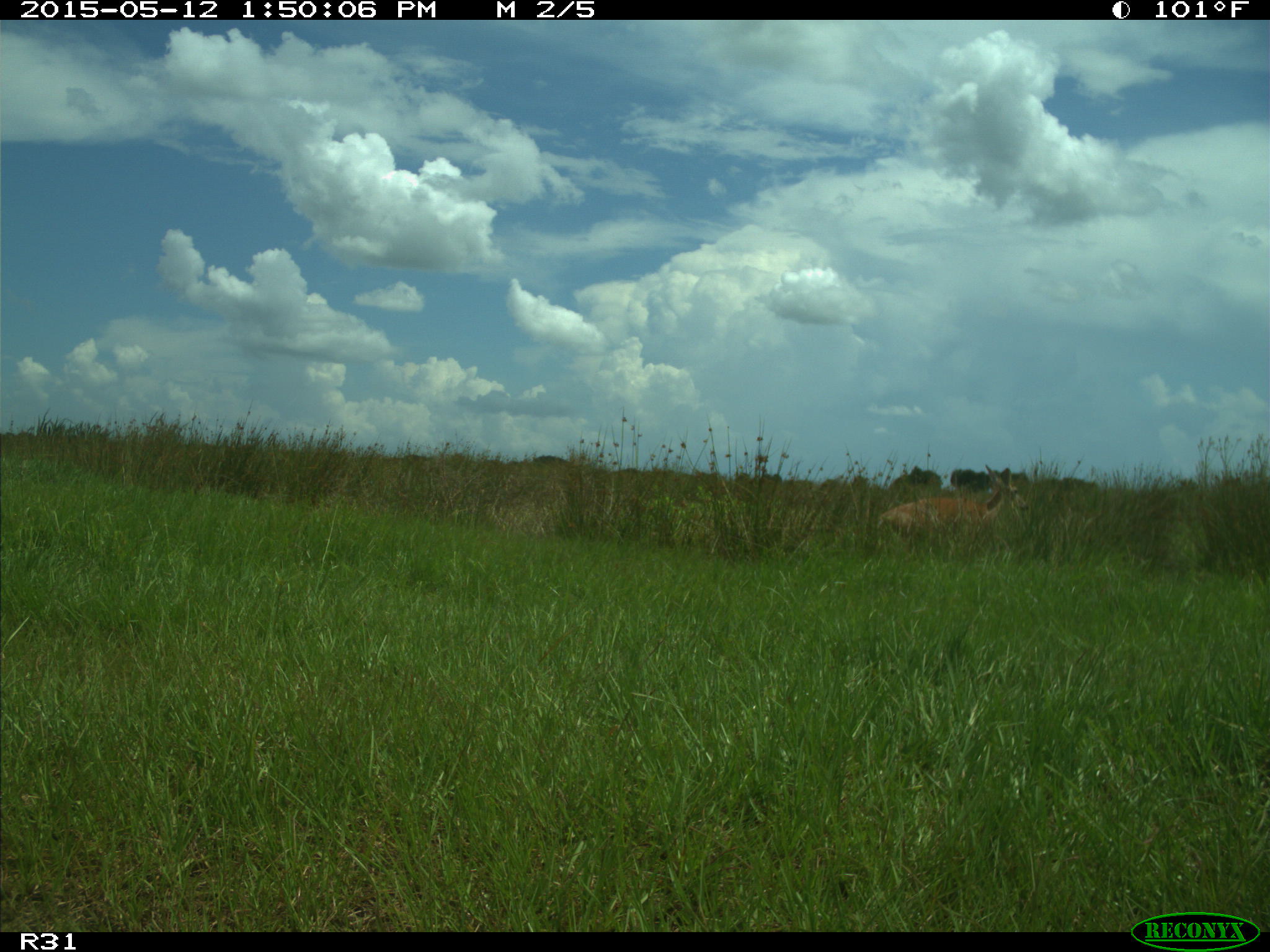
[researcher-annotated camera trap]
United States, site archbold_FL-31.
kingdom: Animalia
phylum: Chordata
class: Mammalia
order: Artiodactyla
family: Cervidae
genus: Odocoileus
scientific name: Odocoileus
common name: deer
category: unidentified deer